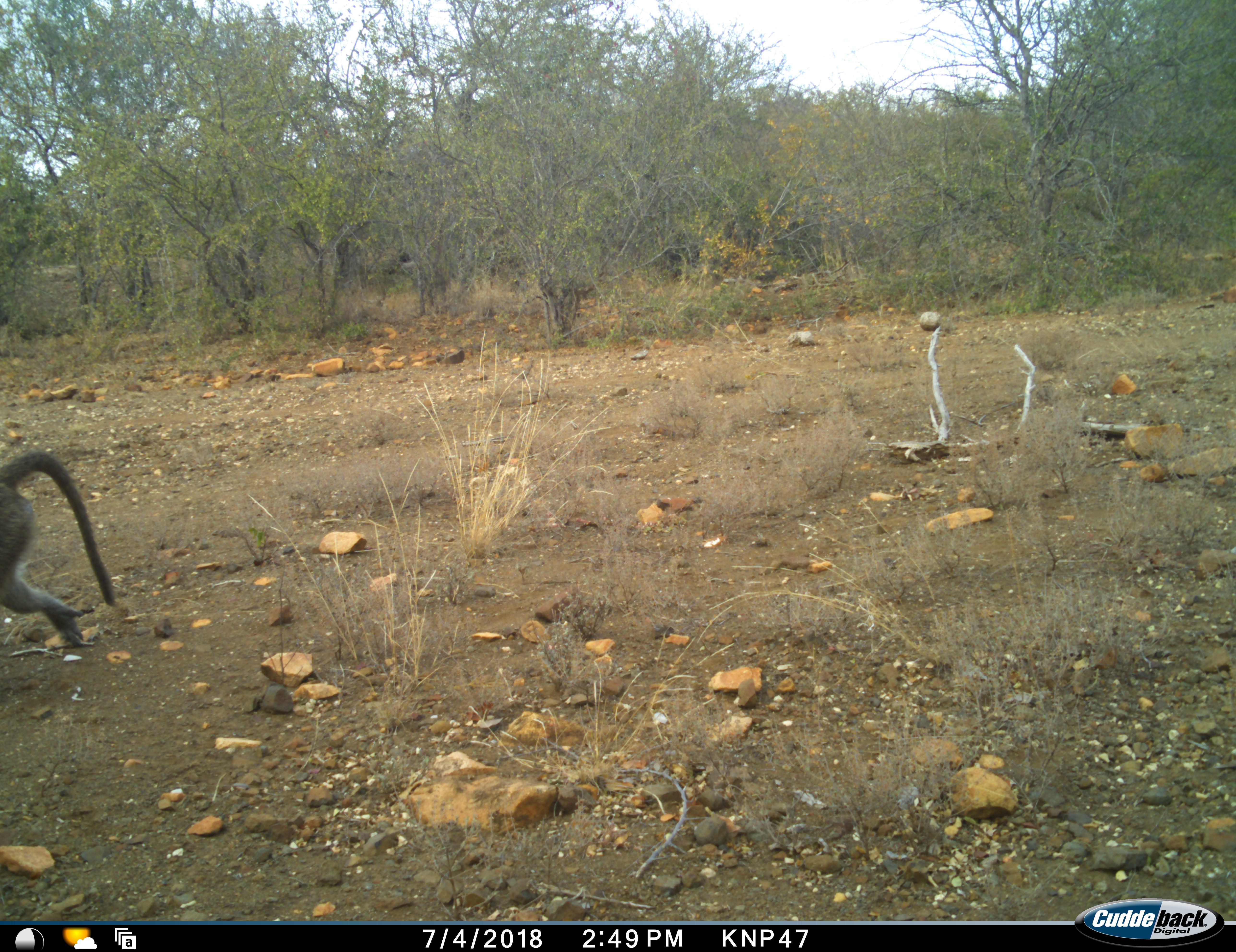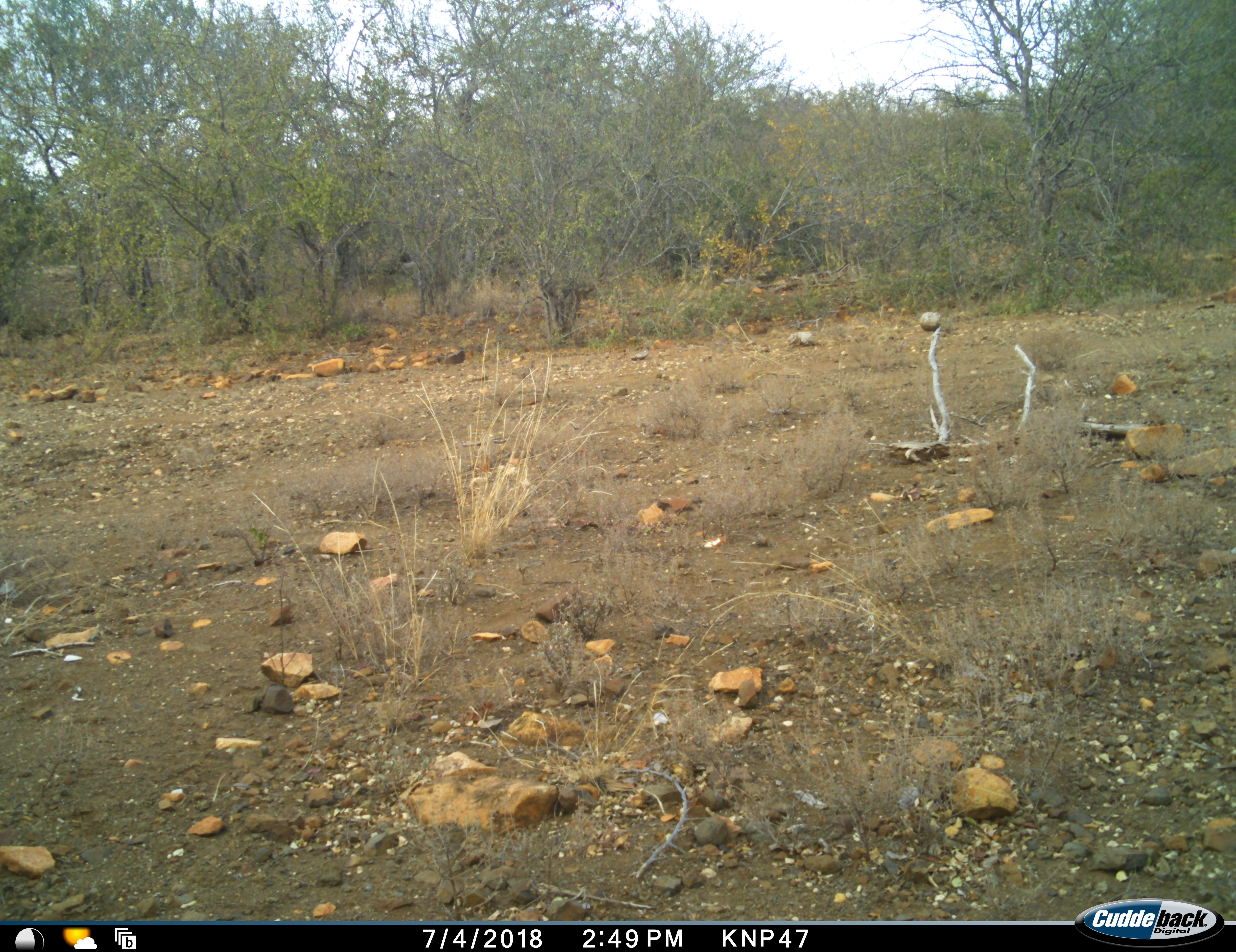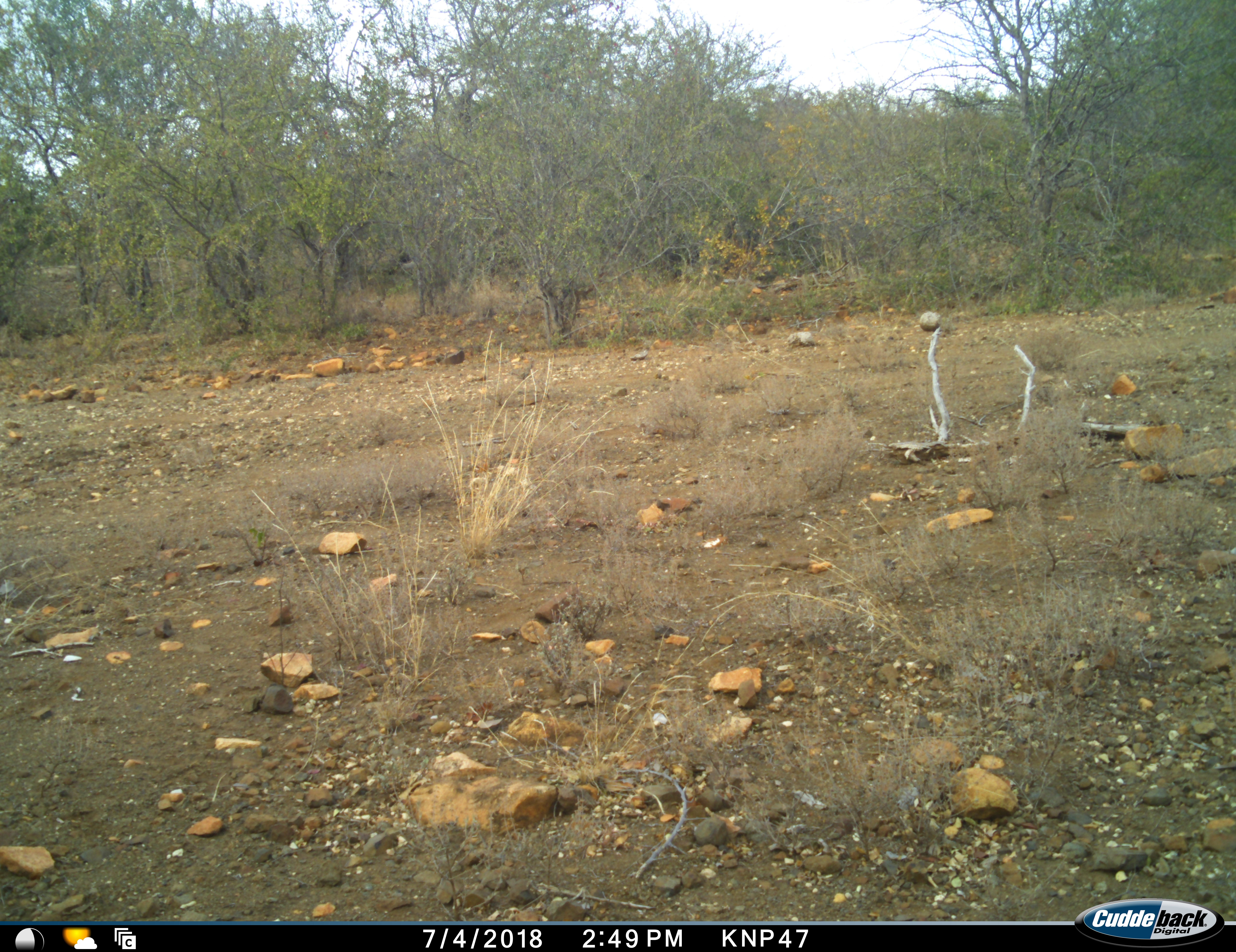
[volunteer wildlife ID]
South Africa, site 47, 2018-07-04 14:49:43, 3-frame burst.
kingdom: Animalia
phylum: Chordata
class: Mammalia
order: Primates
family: Cercopithecidae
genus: Papio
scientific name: Papio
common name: baboon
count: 1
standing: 0%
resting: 0%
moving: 100%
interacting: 0%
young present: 0%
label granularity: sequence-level